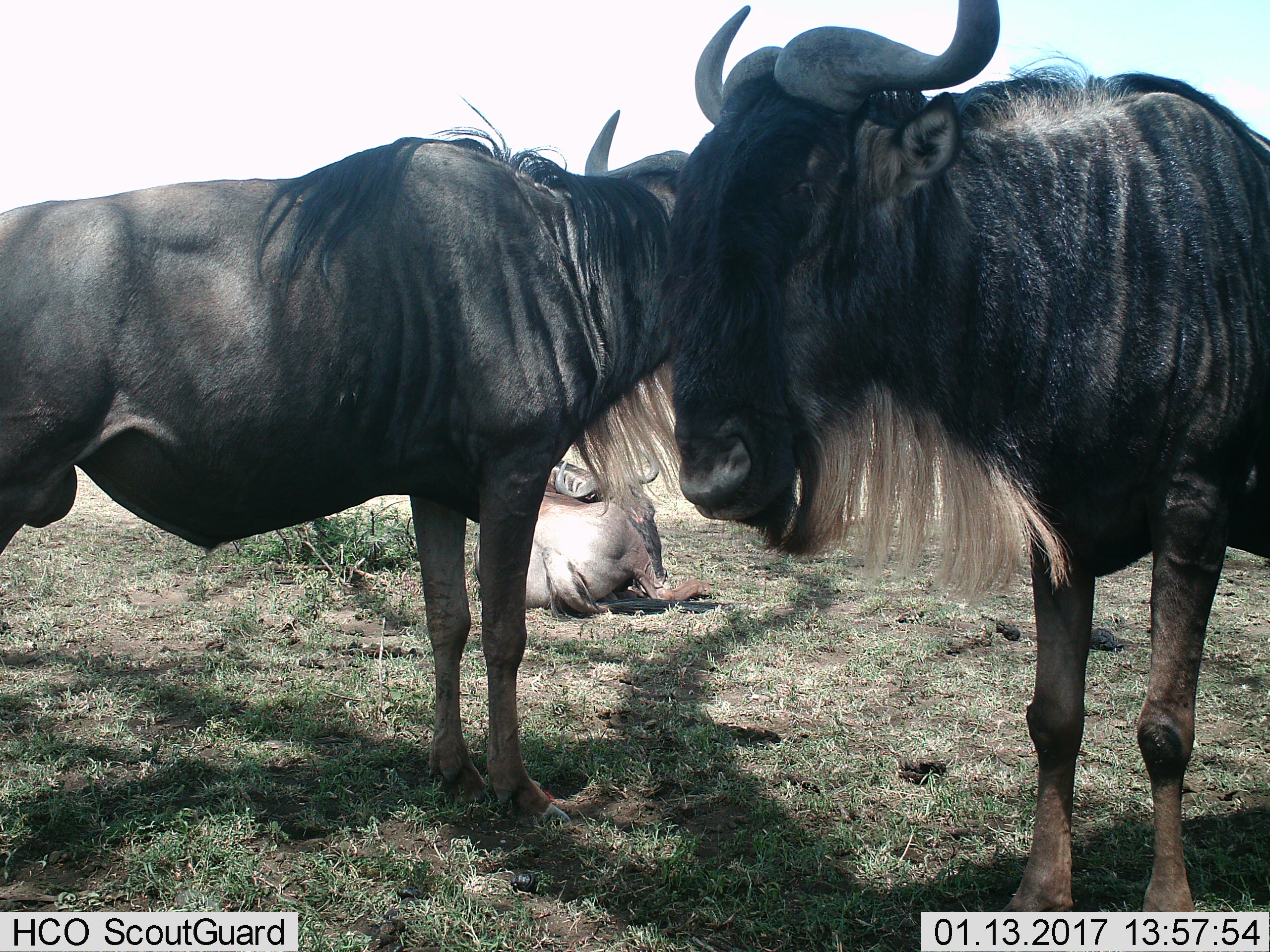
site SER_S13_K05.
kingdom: Animalia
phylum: Chordata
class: Mammalia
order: Artiodactyla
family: Bovidae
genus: Connochaetes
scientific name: Connochaetes taurinus taurinus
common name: blue wildebeest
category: wildebeestblue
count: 3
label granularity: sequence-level